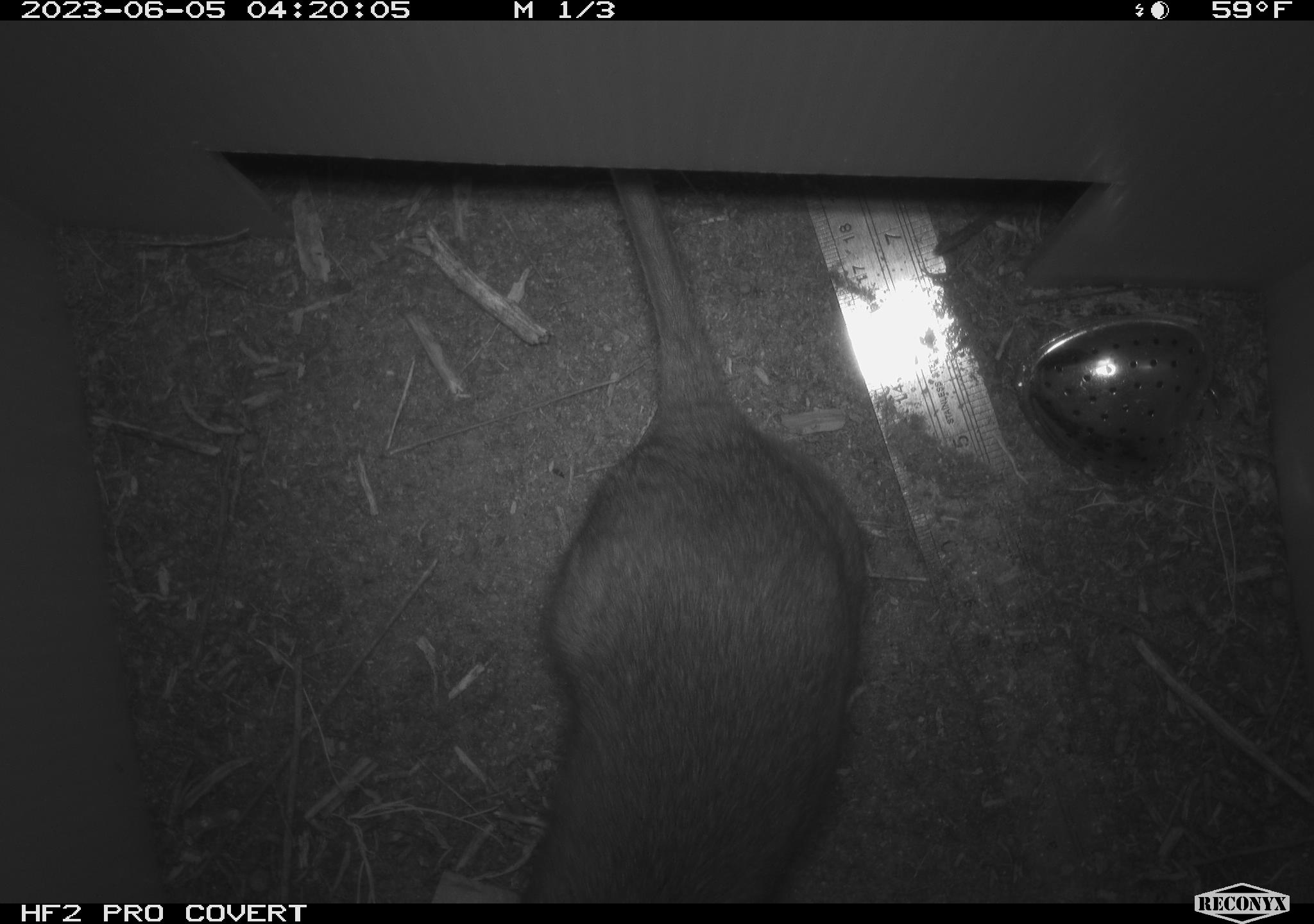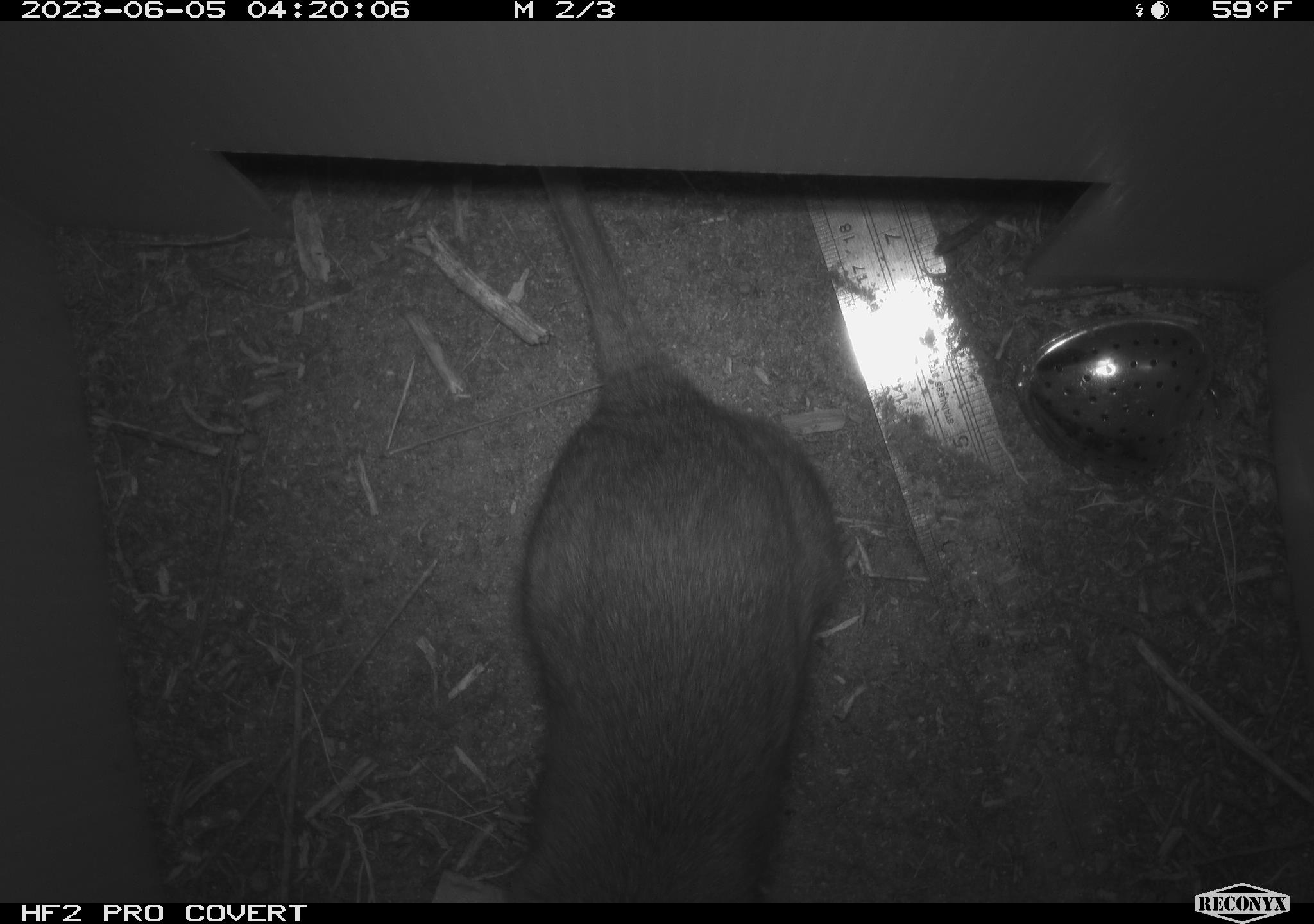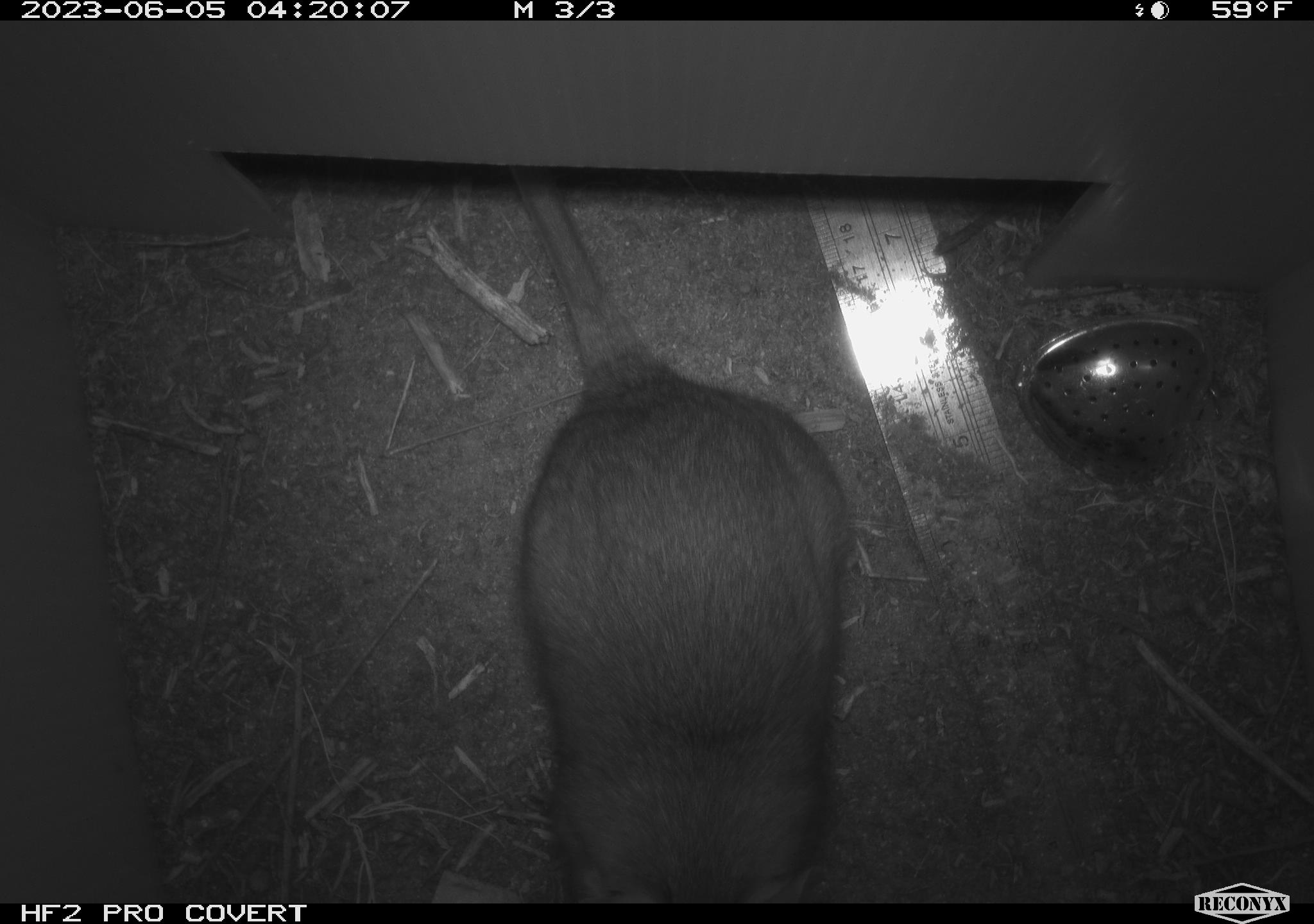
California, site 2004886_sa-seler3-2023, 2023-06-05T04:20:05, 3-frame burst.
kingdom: Animalia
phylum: Chordata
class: Mammalia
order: Rodentia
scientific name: Rodentia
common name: woodrat or rat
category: woodrat or rat species